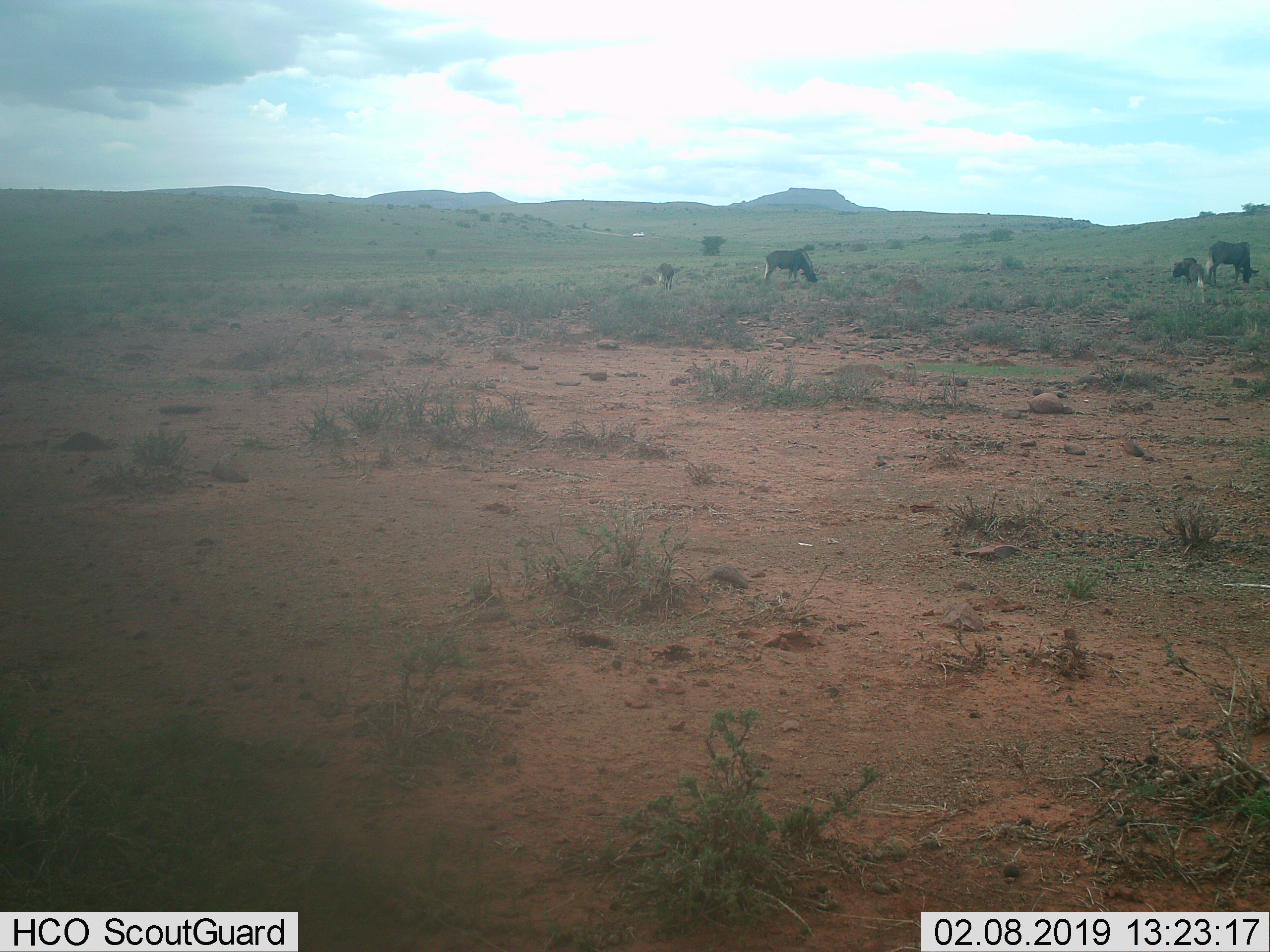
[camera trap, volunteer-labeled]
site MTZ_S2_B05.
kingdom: Animalia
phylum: Chordata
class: Mammalia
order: Artiodactyla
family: Bovidae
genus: Connochaetes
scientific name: Connochaetes gnou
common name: black wildebeest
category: wildebeestblack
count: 4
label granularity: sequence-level